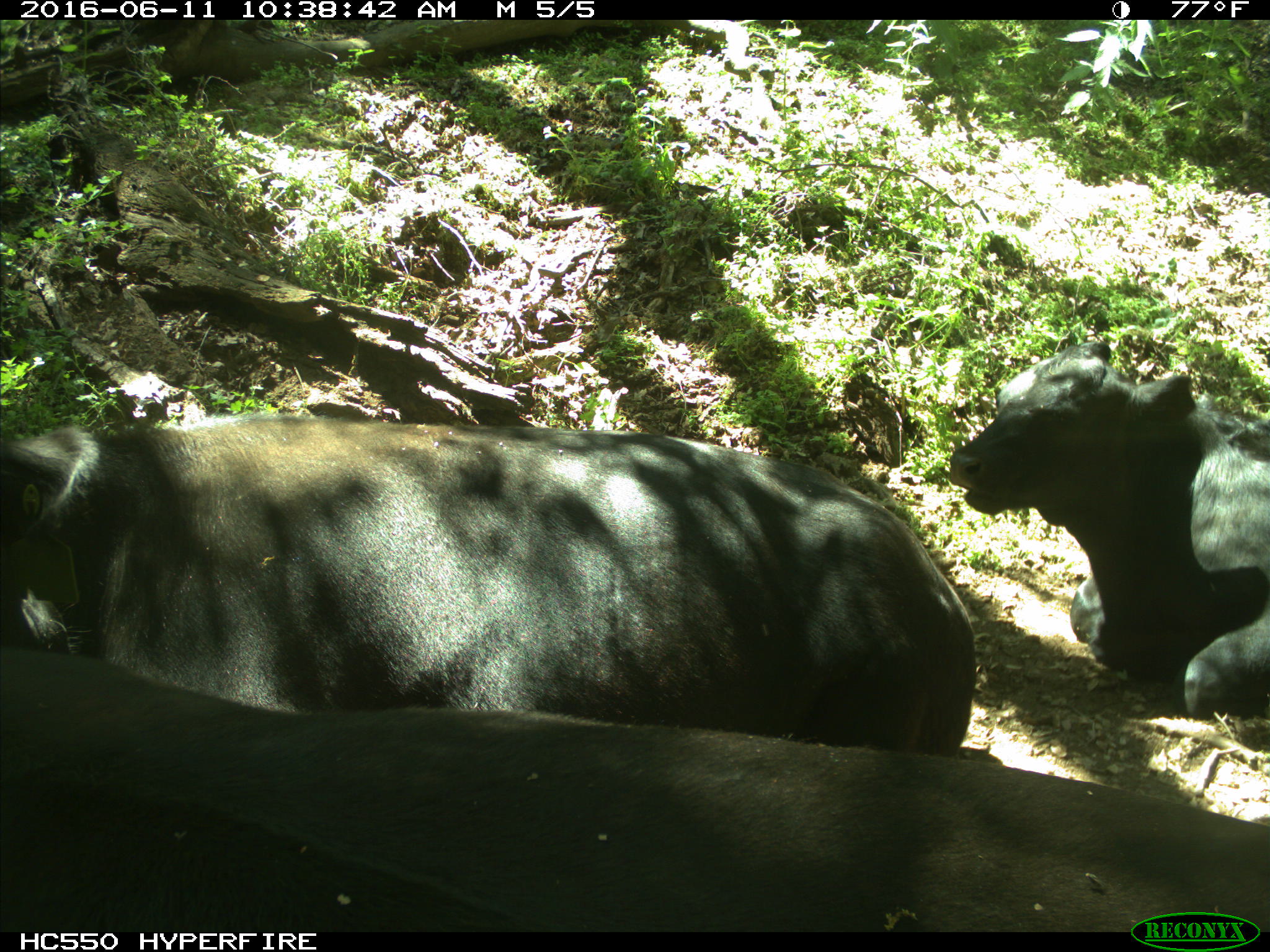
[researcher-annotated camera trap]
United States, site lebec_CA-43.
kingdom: Animalia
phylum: Chordata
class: Mammalia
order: Artiodactyla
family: Bovidae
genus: Bos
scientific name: Bos taurus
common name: domestic cow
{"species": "Bos taurus (domestic cow)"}